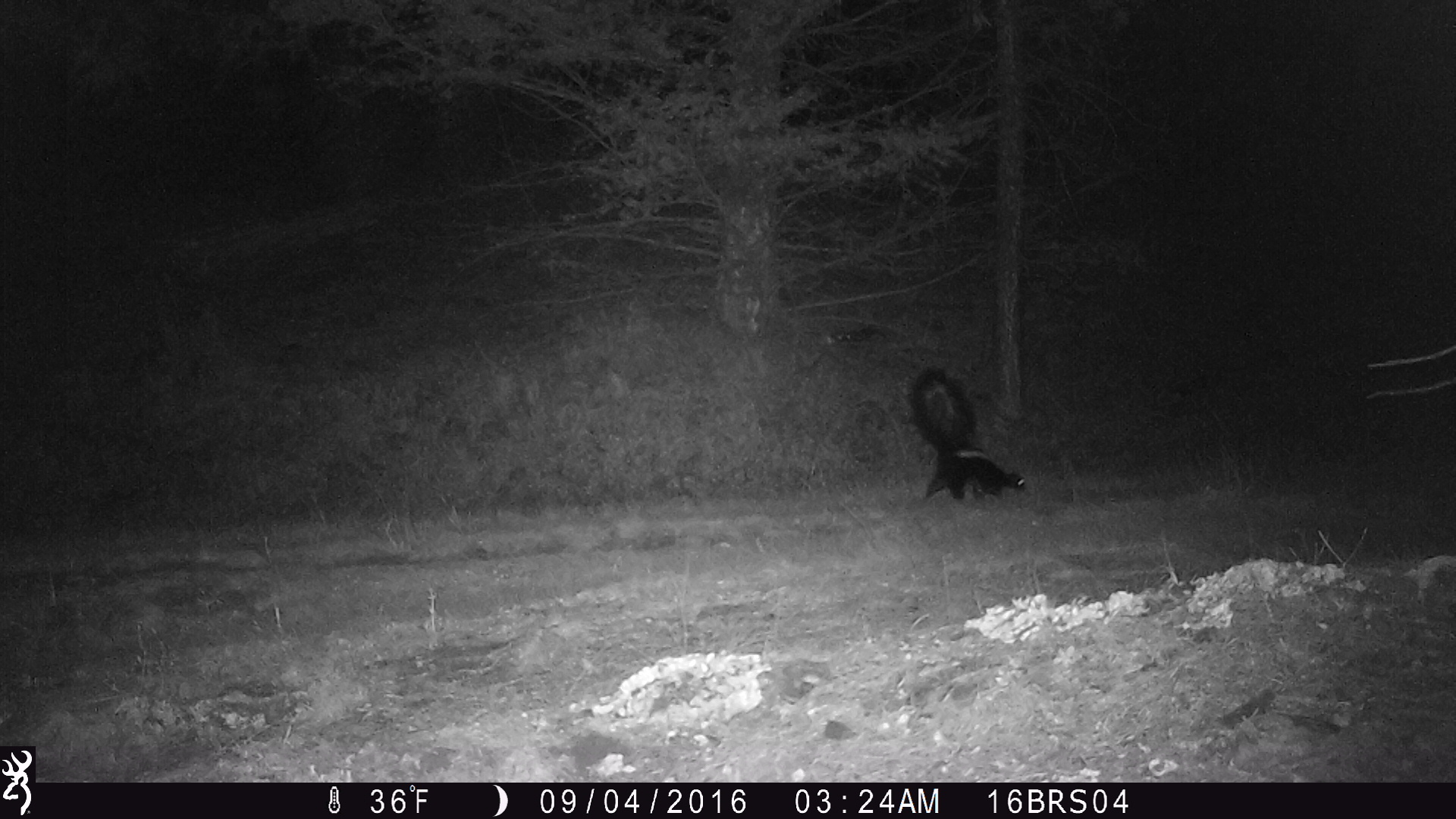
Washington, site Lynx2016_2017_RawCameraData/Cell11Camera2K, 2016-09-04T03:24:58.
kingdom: Animalia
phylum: Chordata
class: Mammalia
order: Carnivora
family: Mephitidae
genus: Mephitis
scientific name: Mephitis mephitis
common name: striped skunk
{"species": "Mephitis mephitis (striped skunk)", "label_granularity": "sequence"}